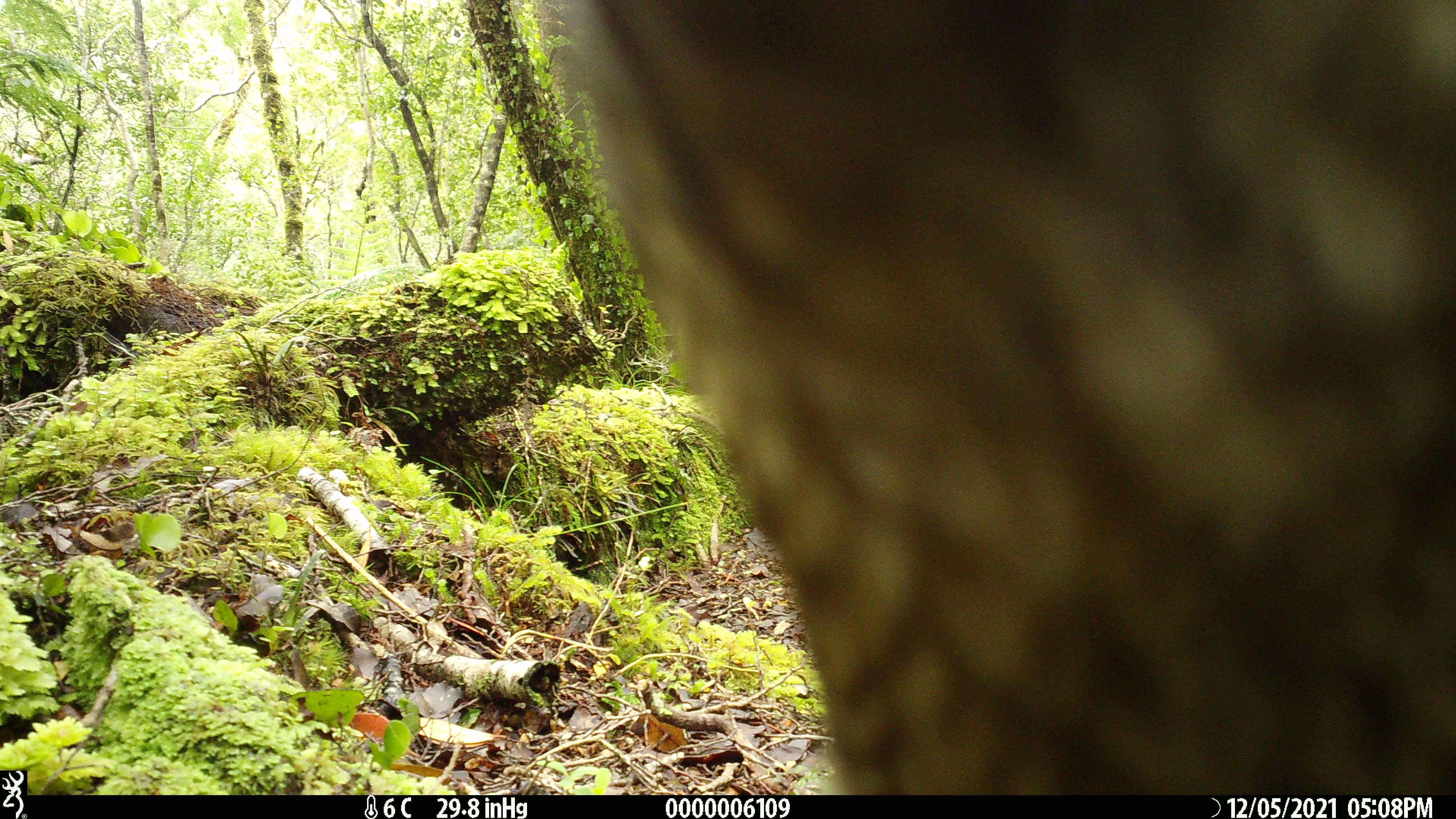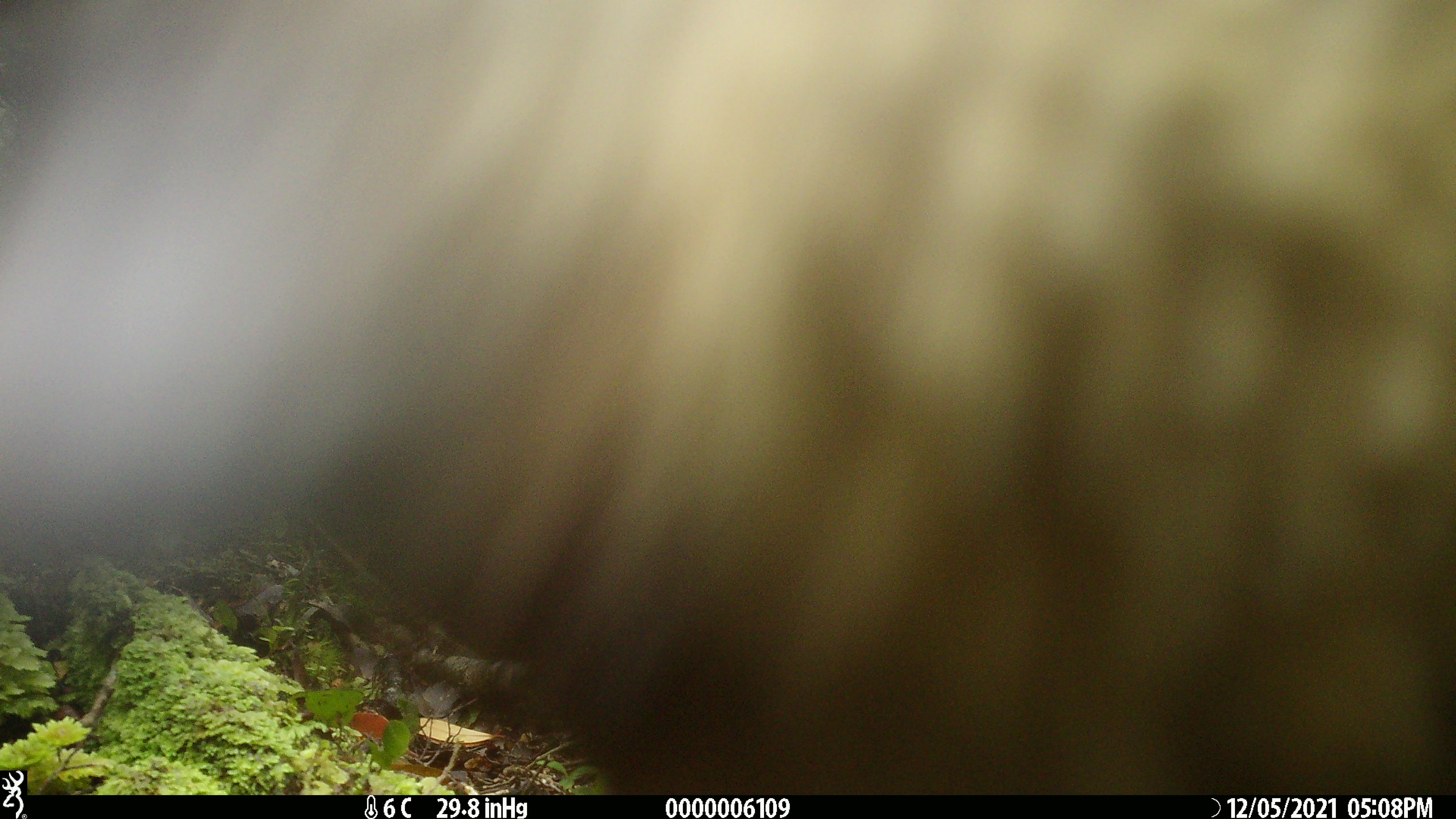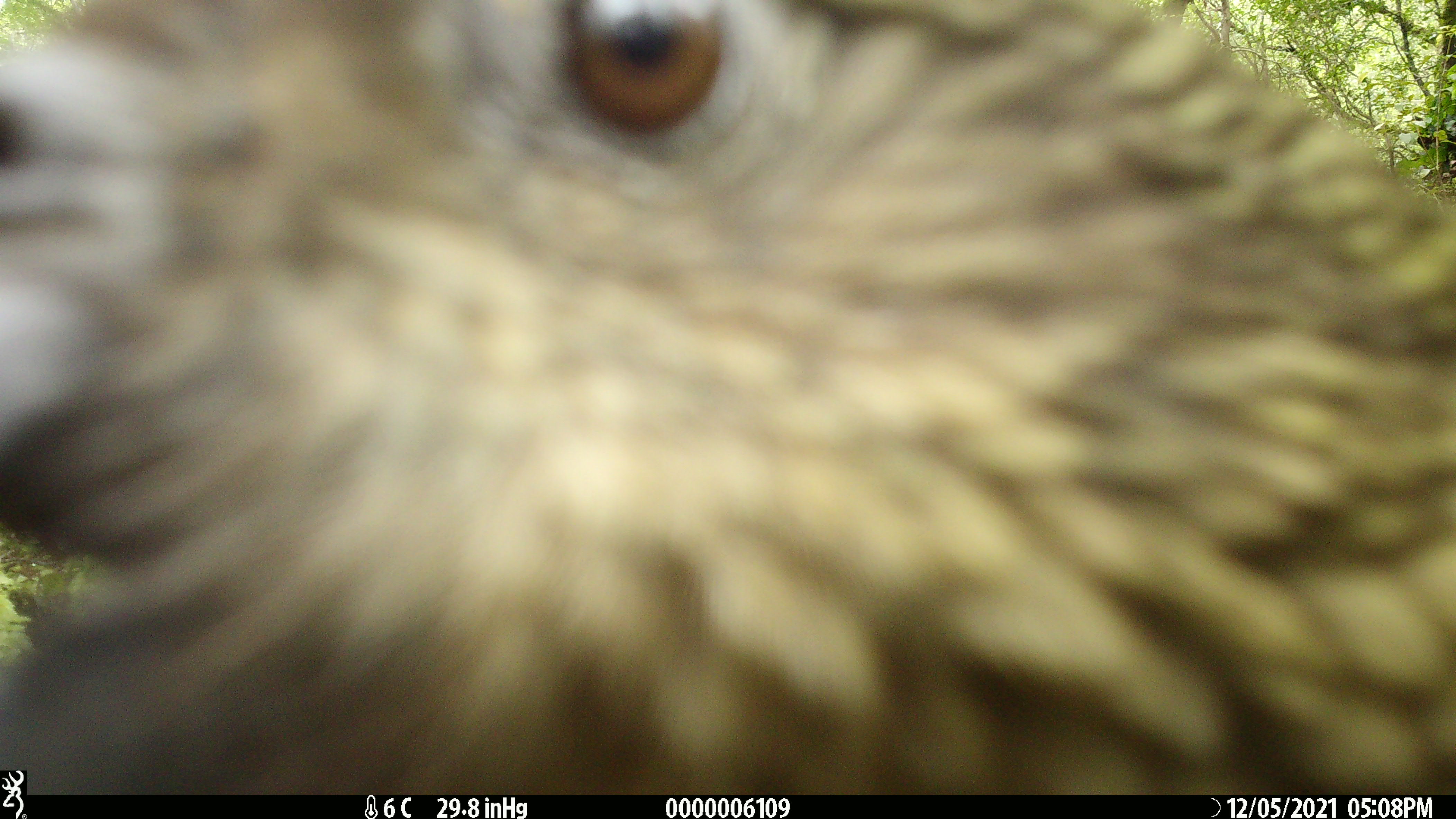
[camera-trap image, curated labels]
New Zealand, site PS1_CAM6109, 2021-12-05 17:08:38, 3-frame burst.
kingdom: Animalia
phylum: Chordata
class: Aves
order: Psittaciformes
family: Strigopidae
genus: Nestor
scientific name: Nestor notabilis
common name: kea